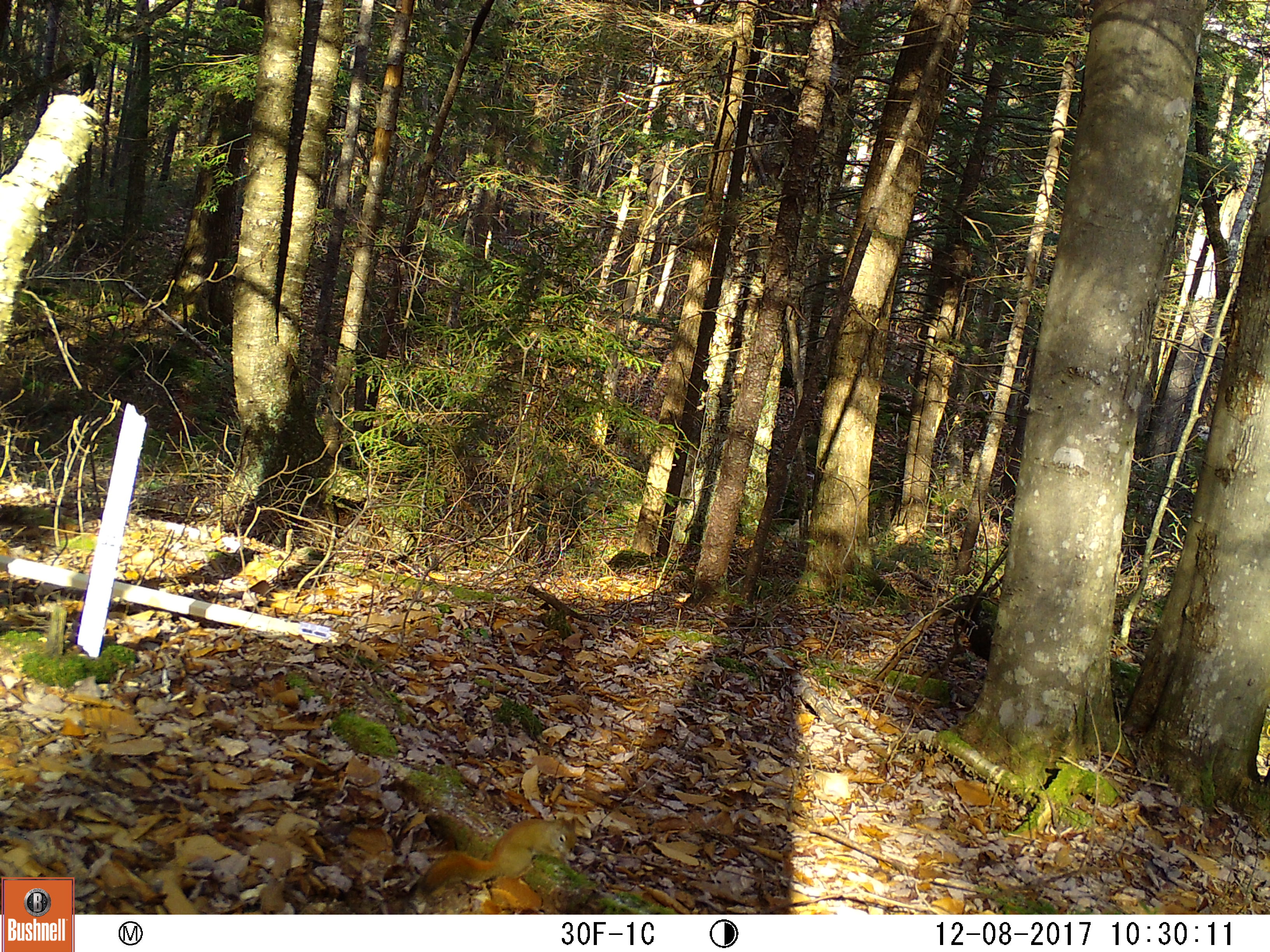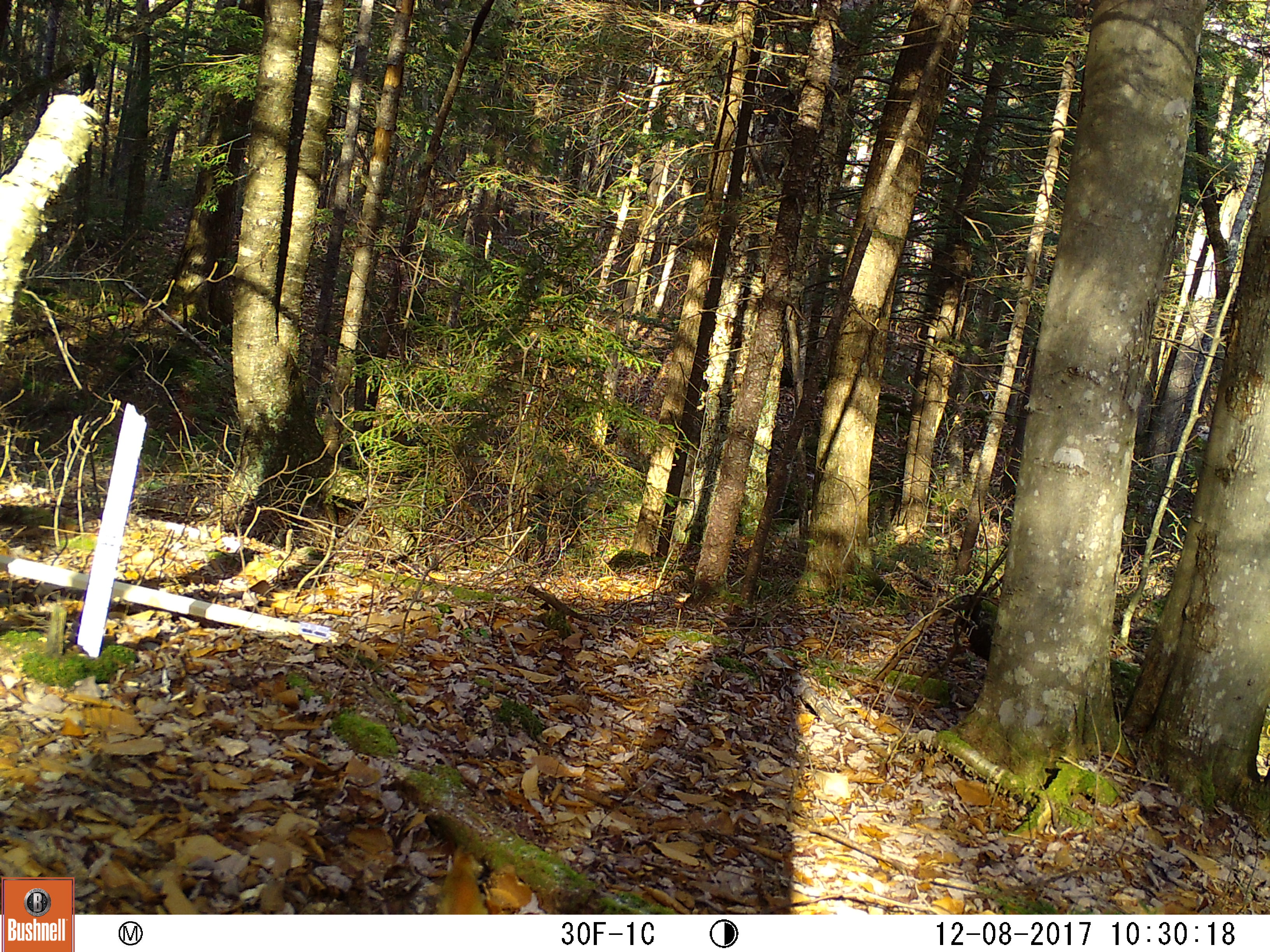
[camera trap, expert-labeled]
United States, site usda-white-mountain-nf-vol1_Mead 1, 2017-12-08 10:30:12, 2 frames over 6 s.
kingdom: Animalia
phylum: Chordata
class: Mammalia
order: Rodentia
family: Sciuridae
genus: Tamiasciurus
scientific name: Tamiasciurus hudsonicus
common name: red squirrel